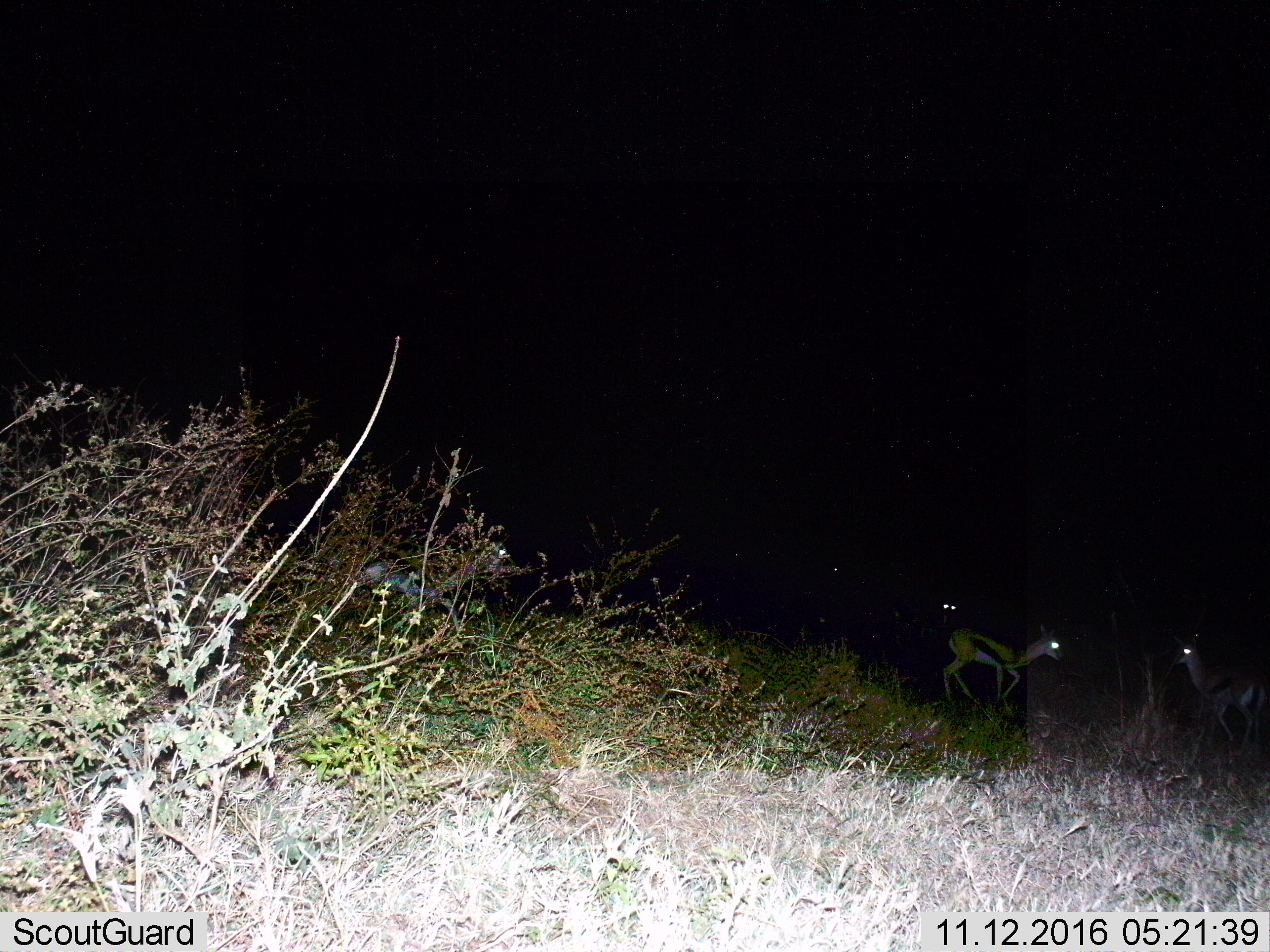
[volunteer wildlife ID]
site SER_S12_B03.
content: unidentified animal